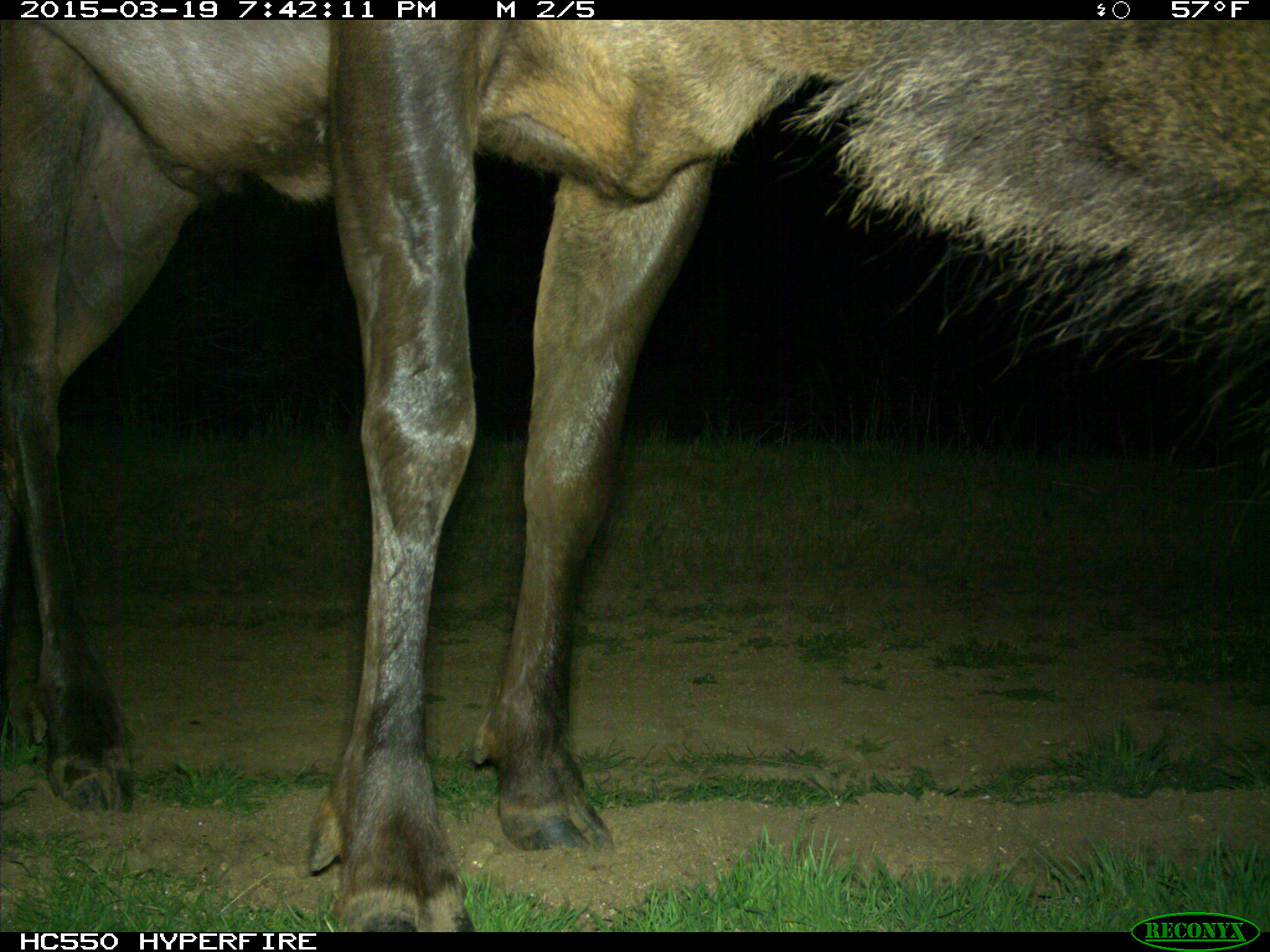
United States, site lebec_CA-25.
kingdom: Animalia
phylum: Chordata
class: Mammalia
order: Artiodactyla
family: Cervidae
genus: Cervus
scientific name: Cervus canadensis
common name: elk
Cervus canadensis (elk).